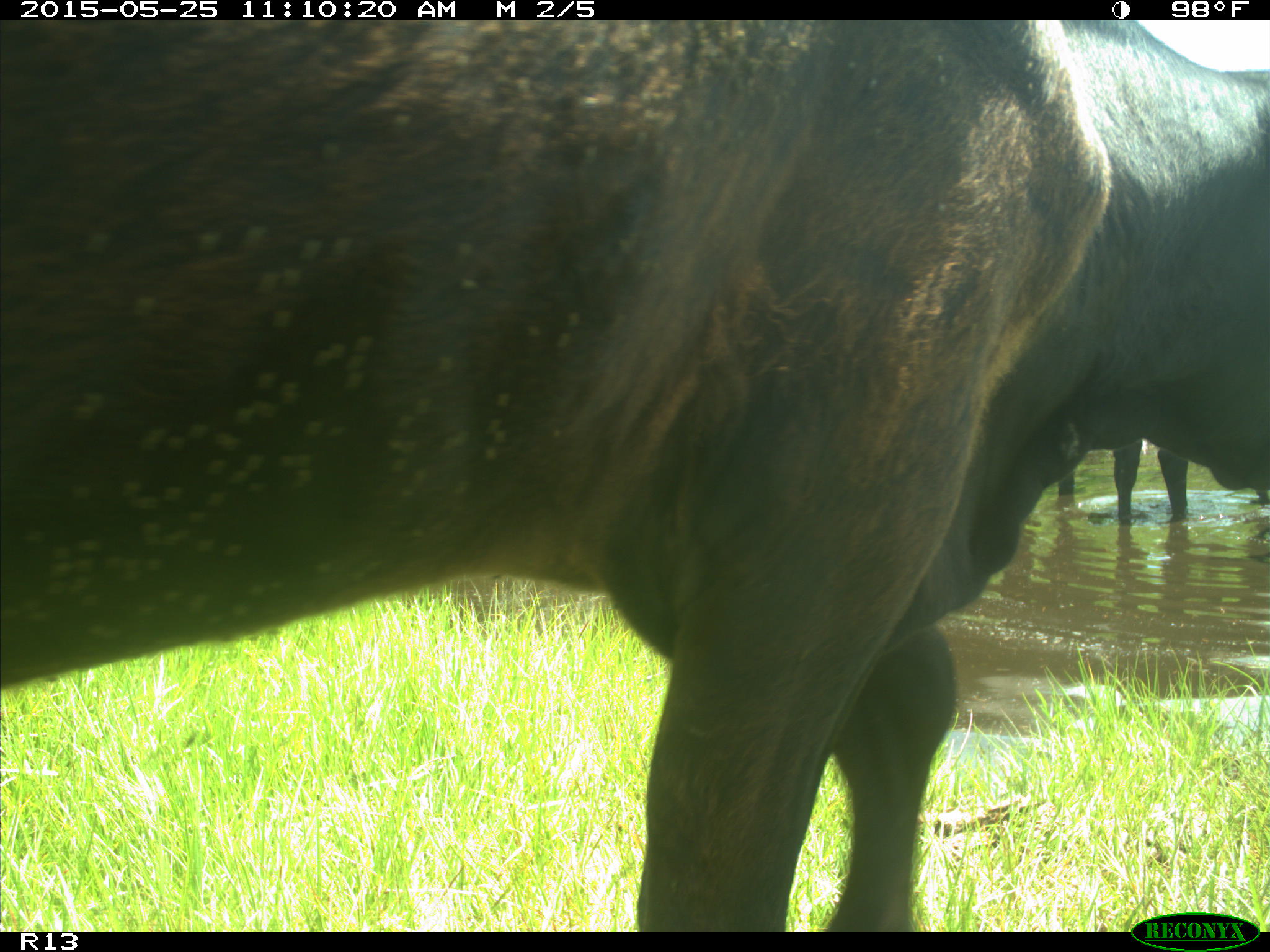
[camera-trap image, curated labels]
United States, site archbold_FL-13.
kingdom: Animalia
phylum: Chordata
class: Mammalia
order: Artiodactyla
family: Bovidae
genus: Bos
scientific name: Bos taurus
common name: domestic cow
Bos taurus (domestic cow).